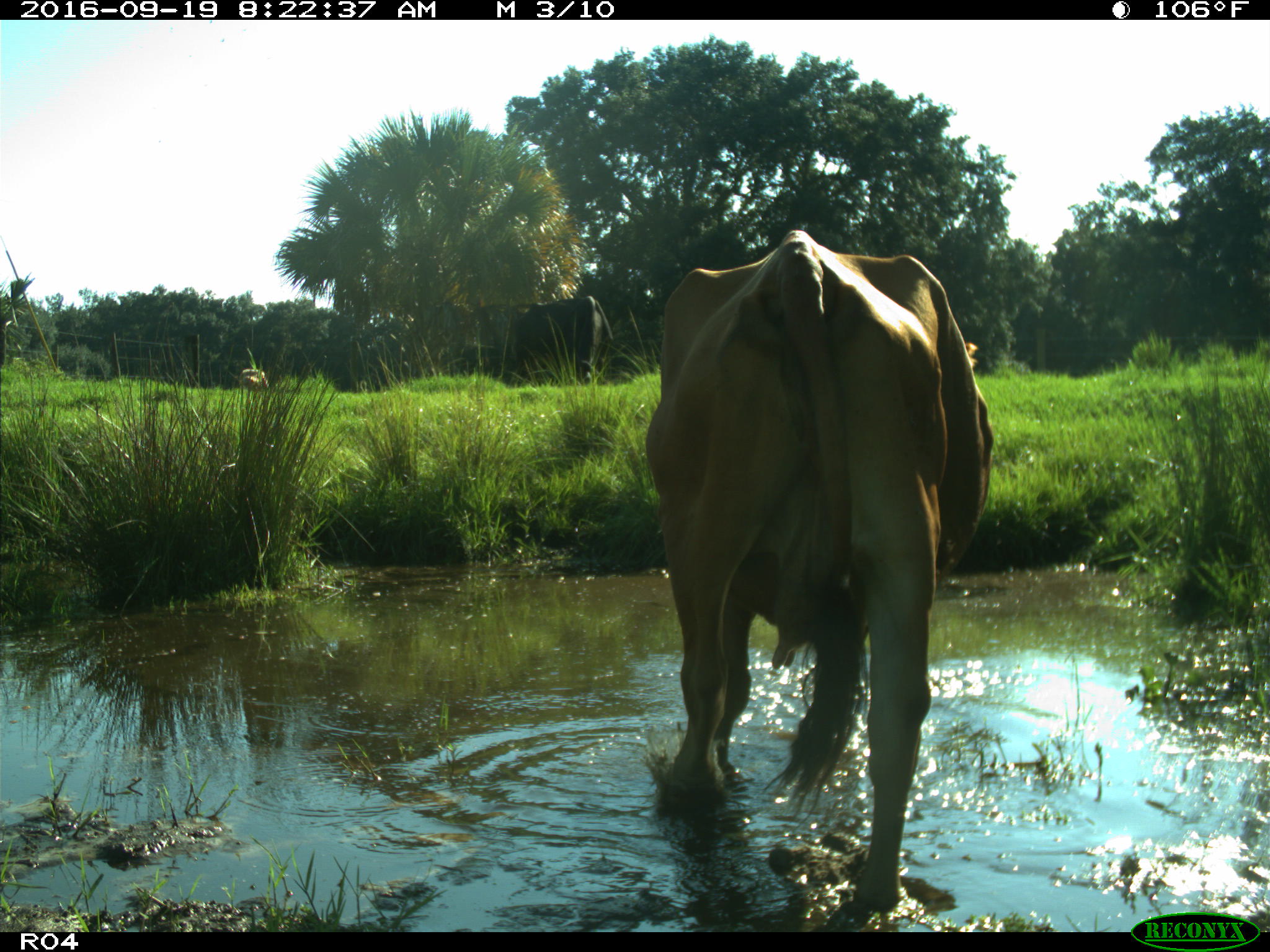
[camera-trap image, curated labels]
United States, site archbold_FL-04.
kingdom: Animalia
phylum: Chordata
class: Mammalia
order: Artiodactyla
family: Bovidae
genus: Bos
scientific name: Bos taurus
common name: domestic cow